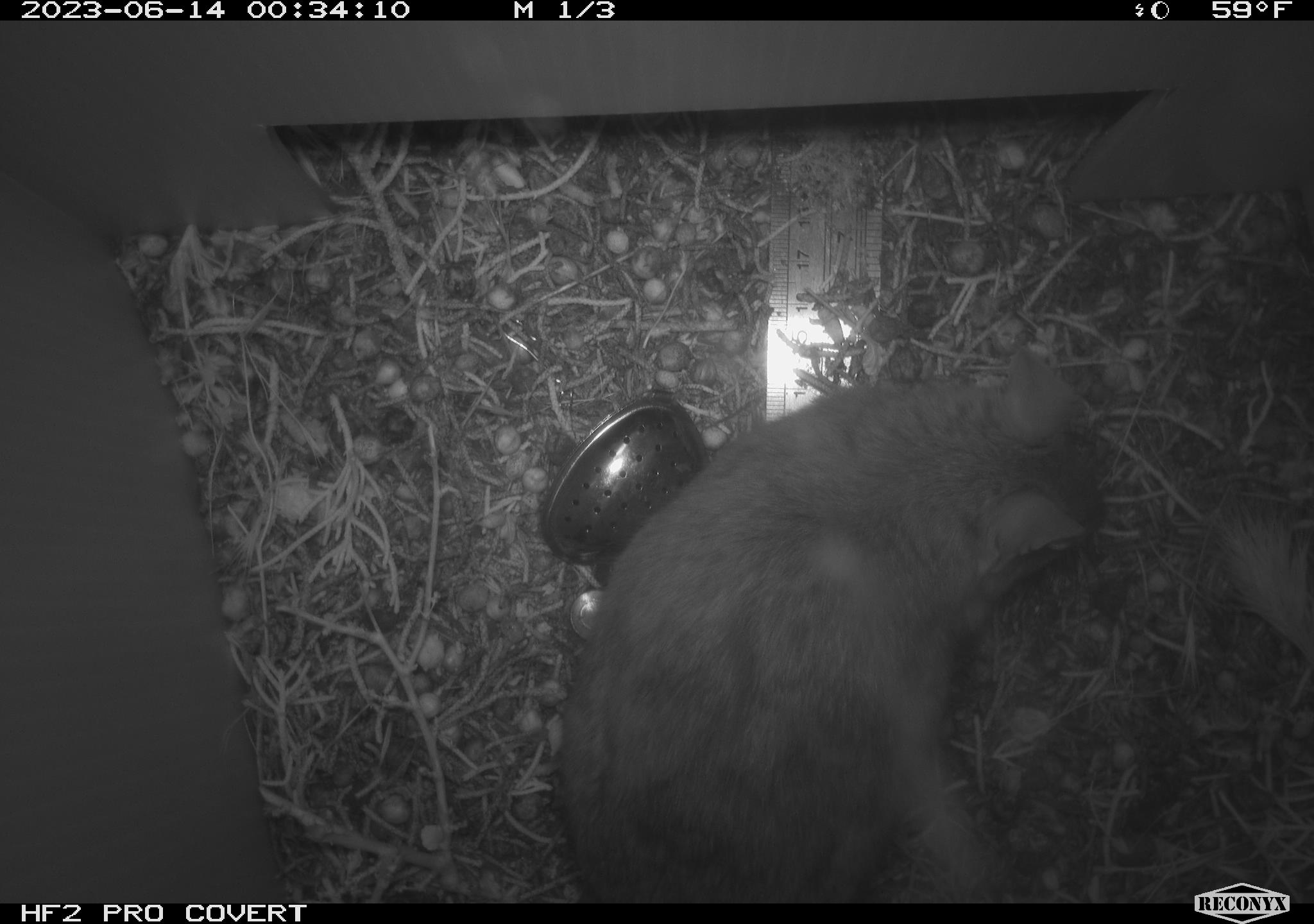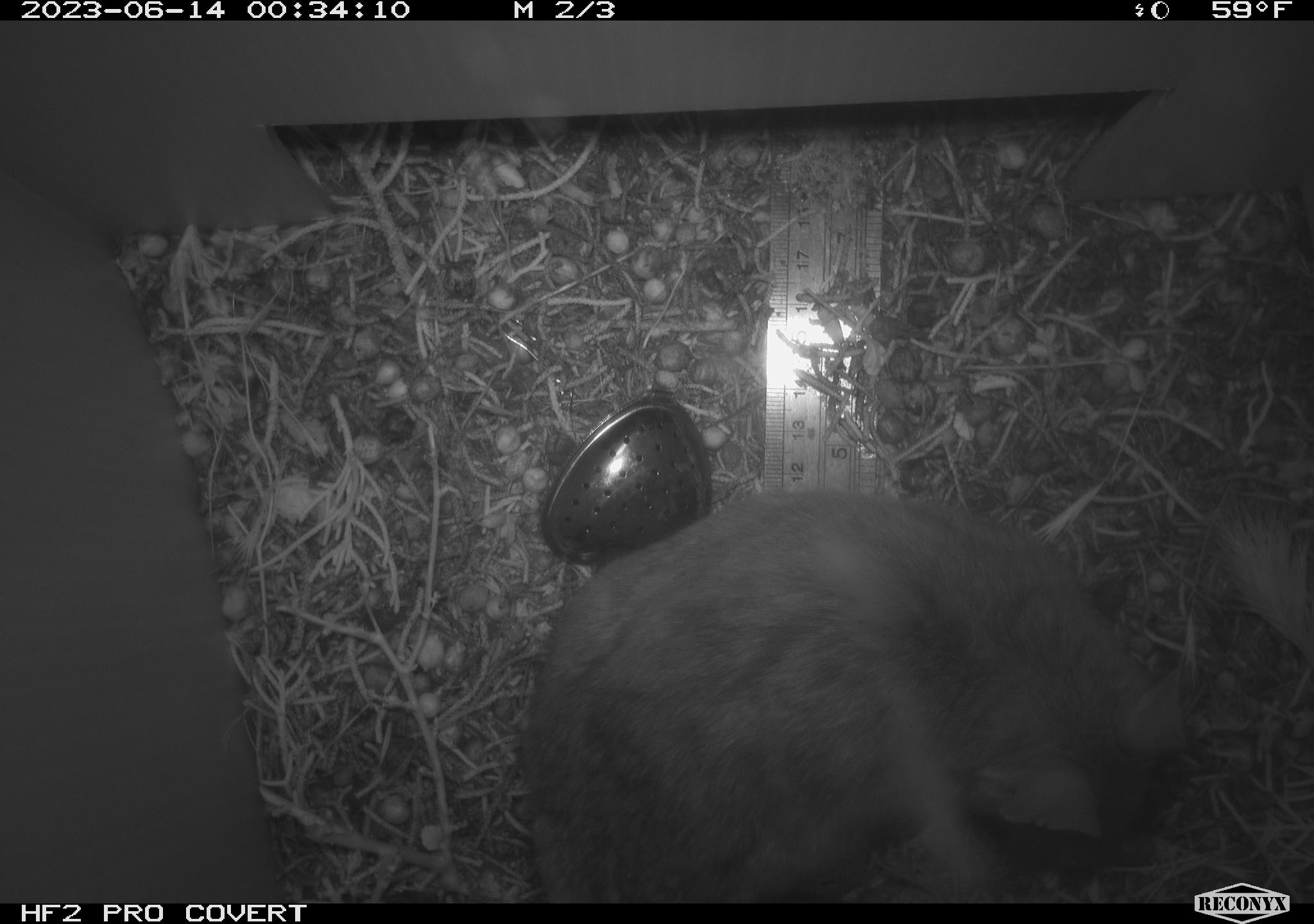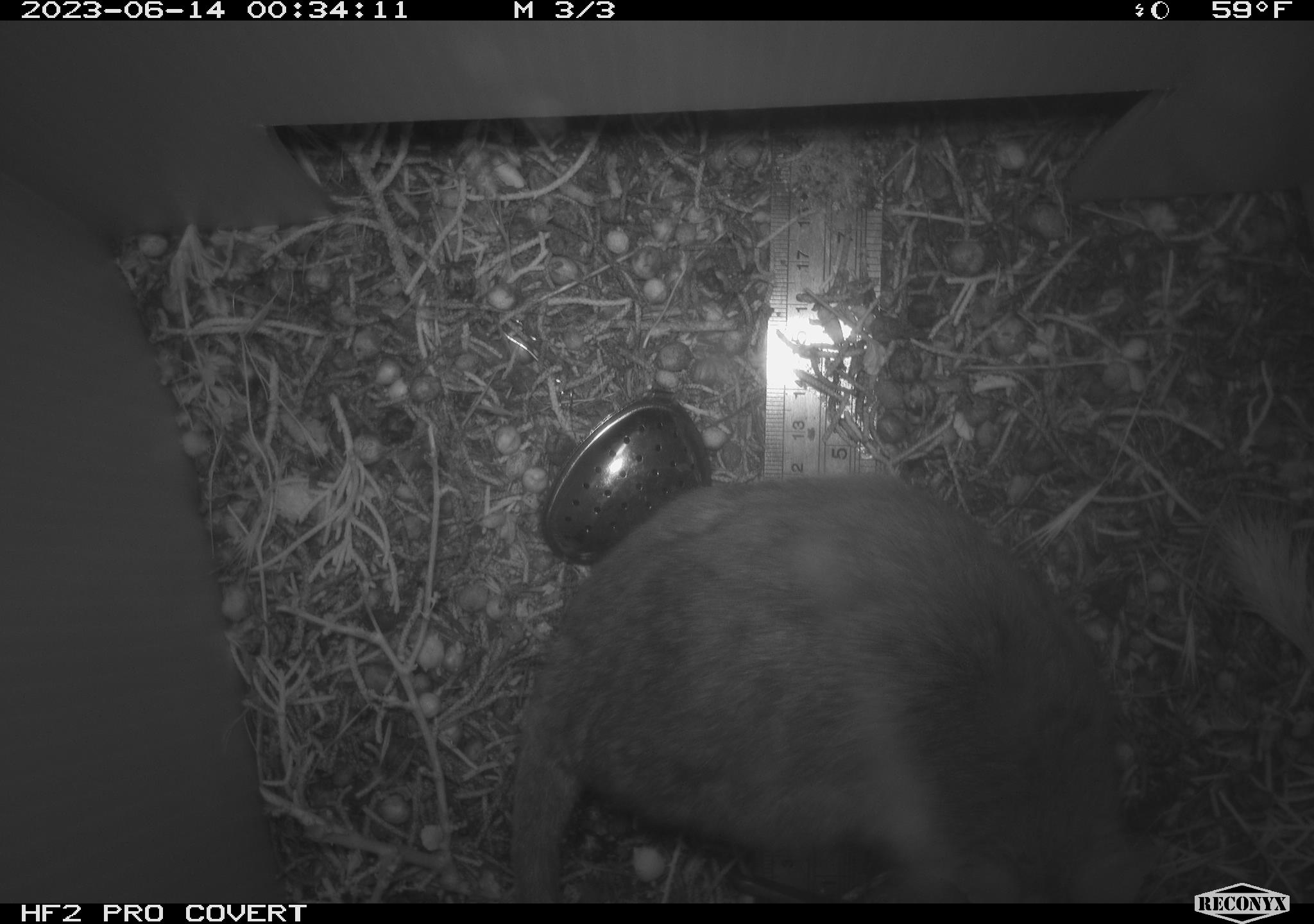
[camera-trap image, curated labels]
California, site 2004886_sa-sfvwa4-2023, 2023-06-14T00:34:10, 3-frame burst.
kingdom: Animalia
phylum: Chordata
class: Mammalia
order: Rodentia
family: Cricetidae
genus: Neotoma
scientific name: Neotoma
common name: pack rat or woodrat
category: neotoma species